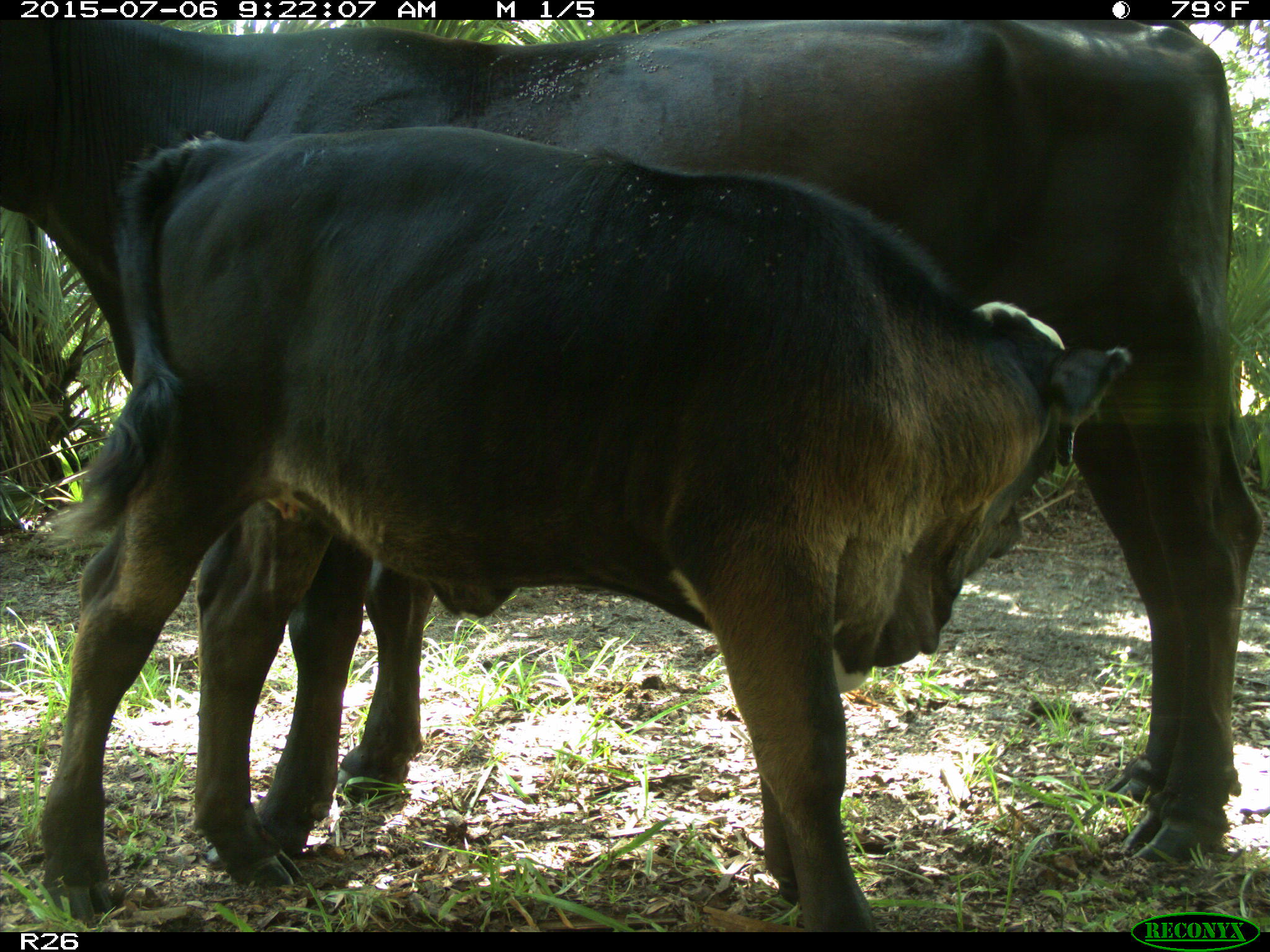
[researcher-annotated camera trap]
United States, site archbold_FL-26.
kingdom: Animalia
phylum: Chordata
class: Mammalia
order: Artiodactyla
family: Bovidae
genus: Bos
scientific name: Bos taurus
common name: domestic cow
Bos taurus (domestic cow).